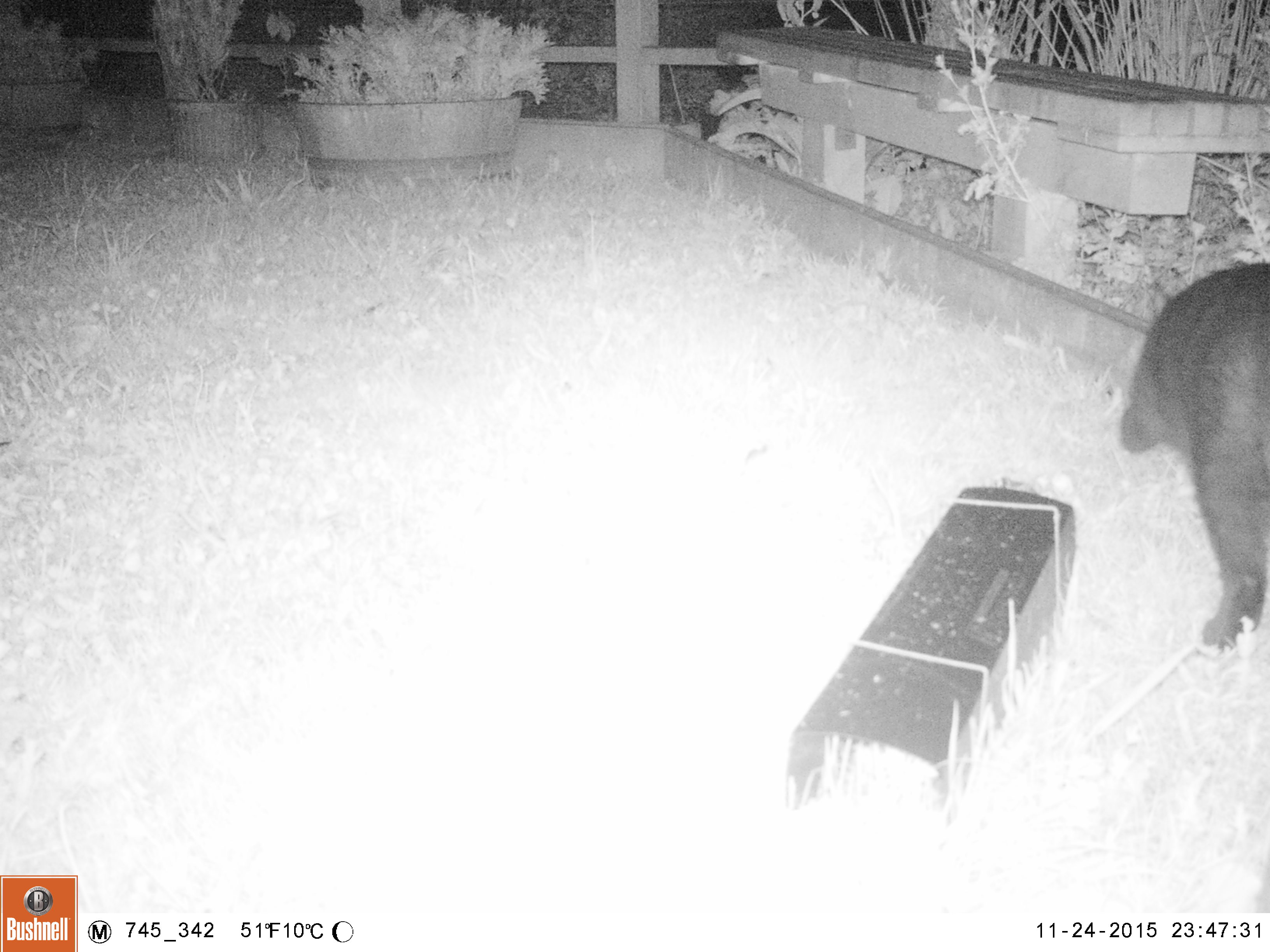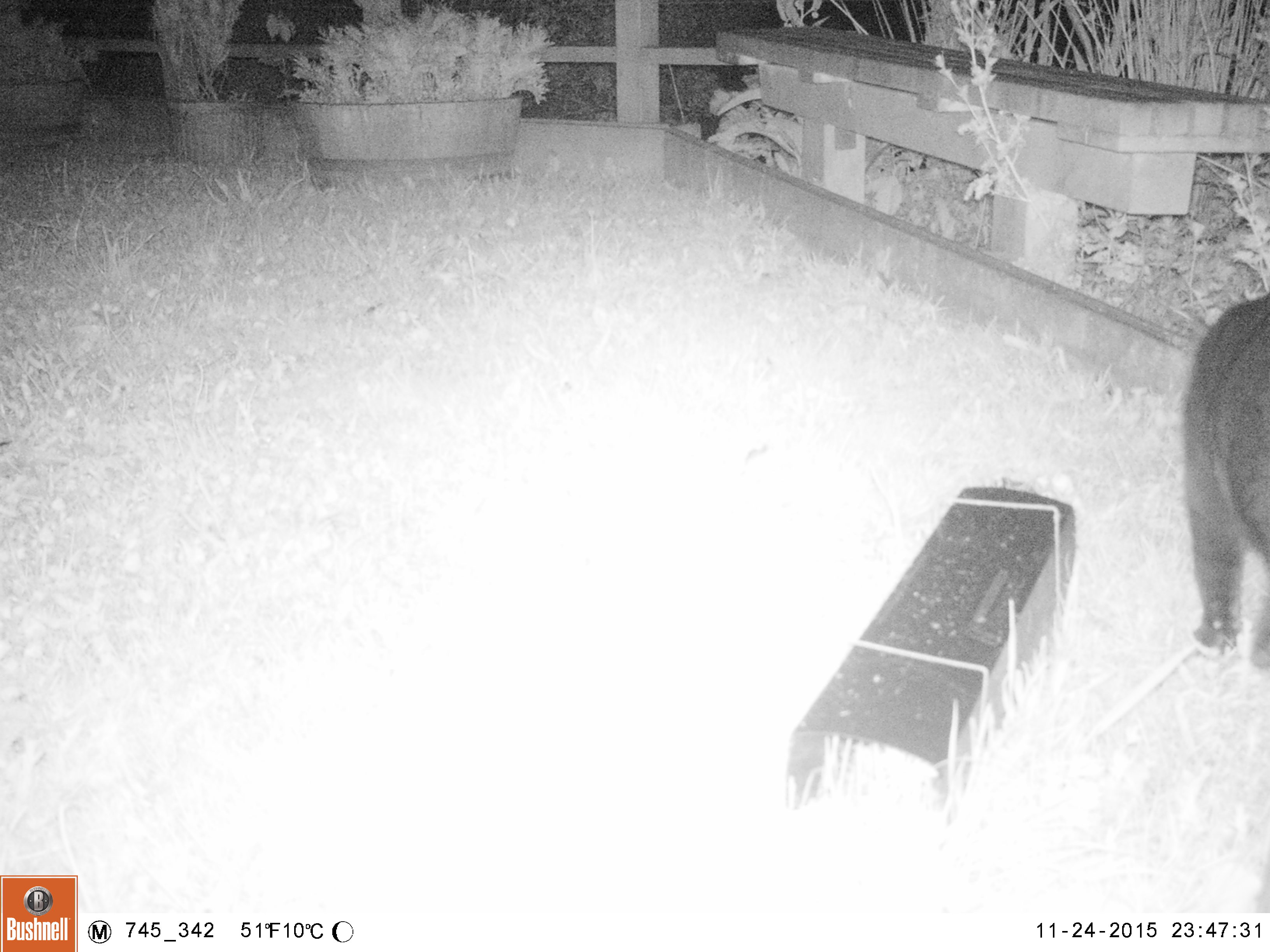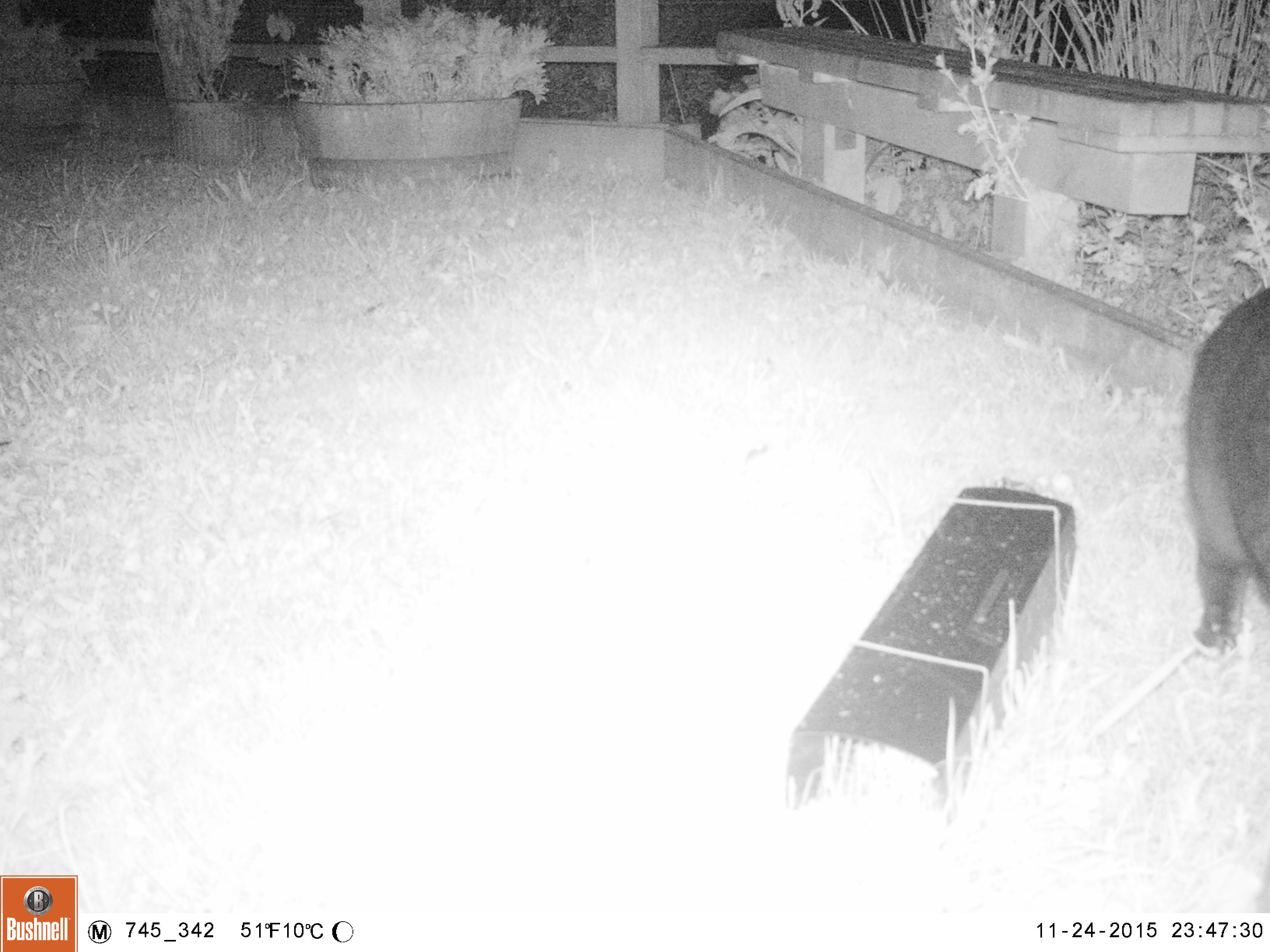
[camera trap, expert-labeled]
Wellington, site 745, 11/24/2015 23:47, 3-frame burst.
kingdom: Animalia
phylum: Chordata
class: Mammalia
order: Carnivora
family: Felidae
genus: Felis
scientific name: Felis catus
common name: cat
Cat (Felis catus).